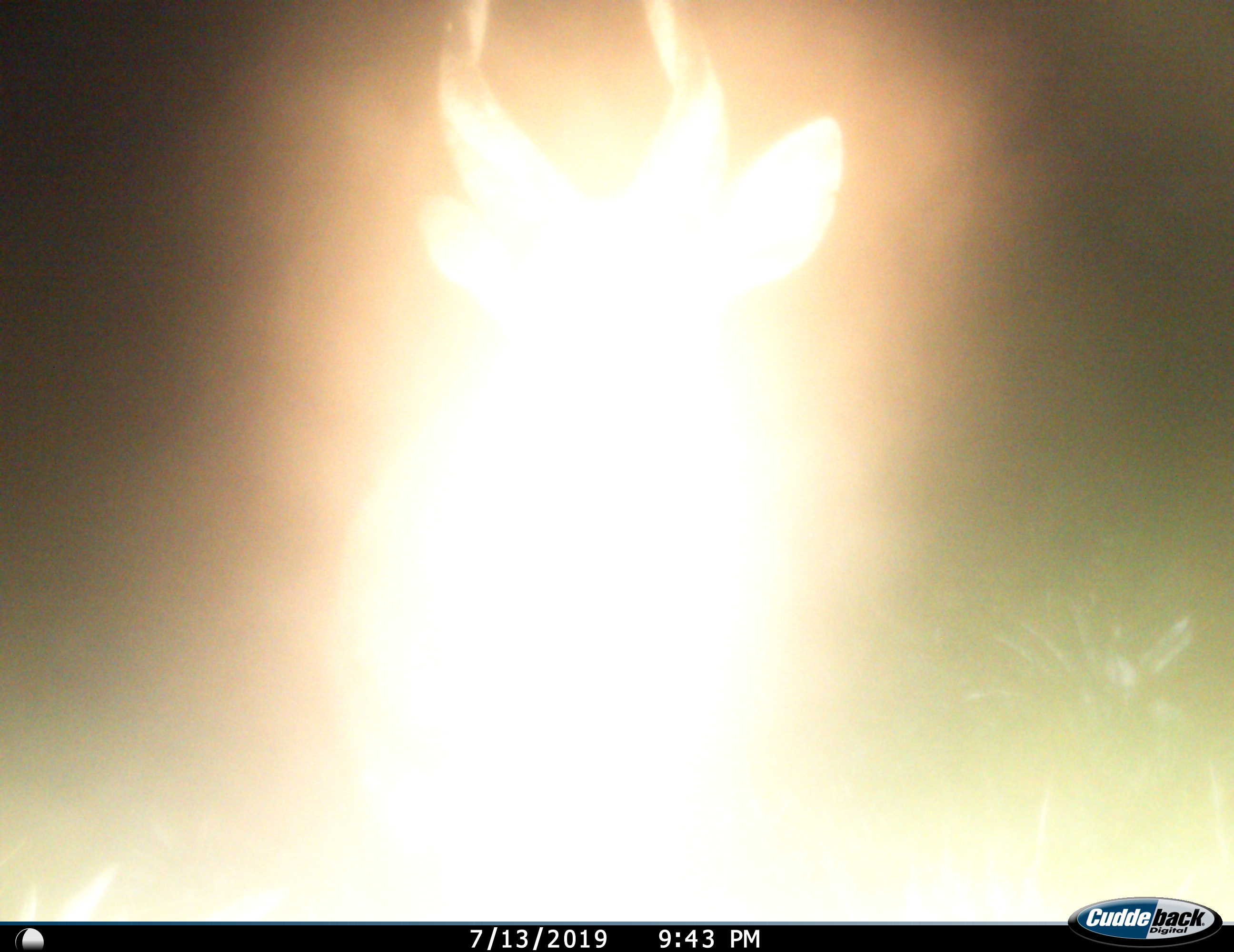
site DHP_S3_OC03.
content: unidentified animal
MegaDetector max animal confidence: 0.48